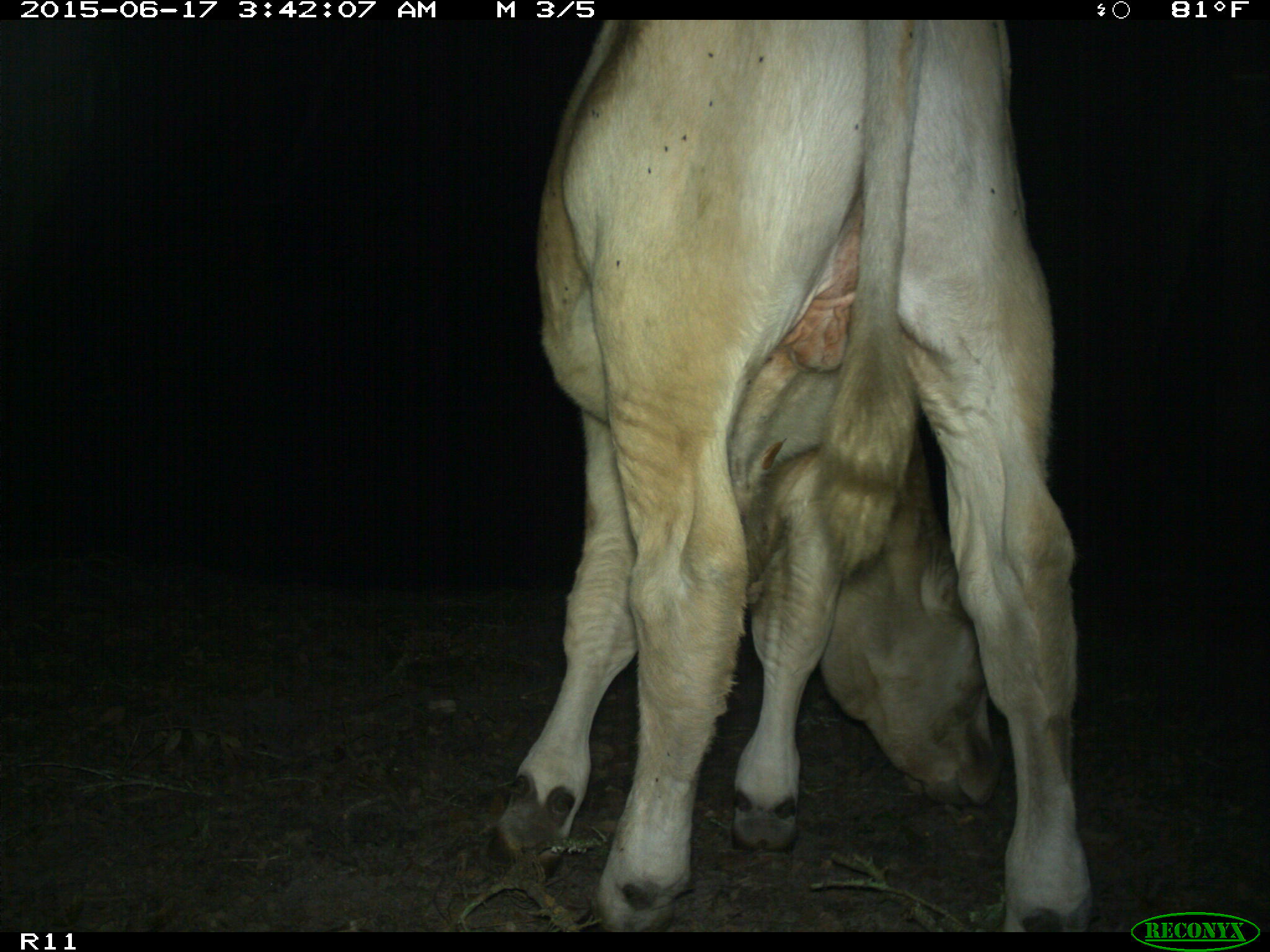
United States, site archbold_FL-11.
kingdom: Animalia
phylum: Chordata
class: Mammalia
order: Artiodactyla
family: Bovidae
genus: Bos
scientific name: Bos taurus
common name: domestic cow